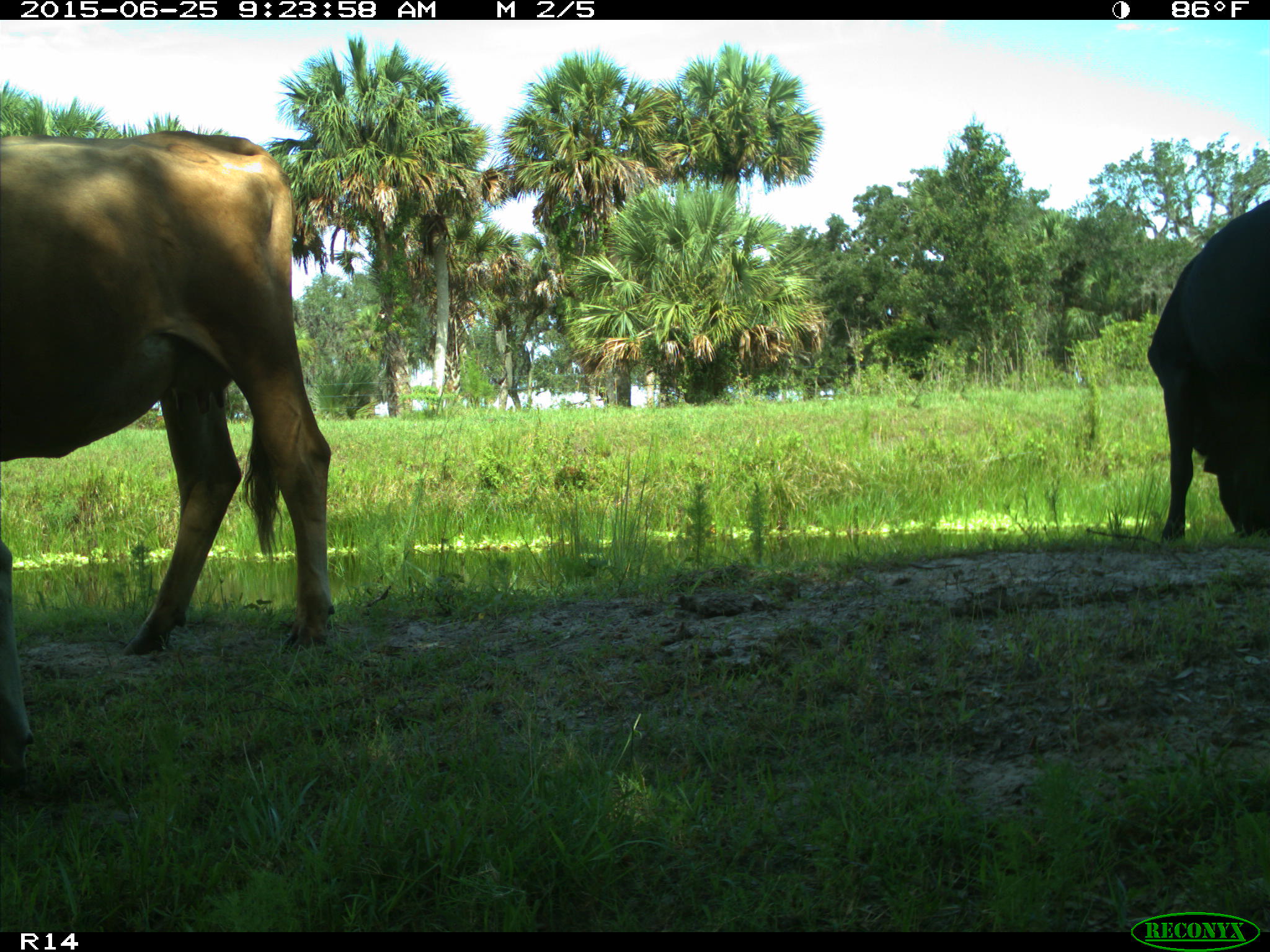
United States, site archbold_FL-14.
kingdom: Animalia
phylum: Chordata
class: Mammalia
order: Artiodactyla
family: Bovidae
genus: Bos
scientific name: Bos taurus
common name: domestic cow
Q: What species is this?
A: Bos taurus (domestic cow).